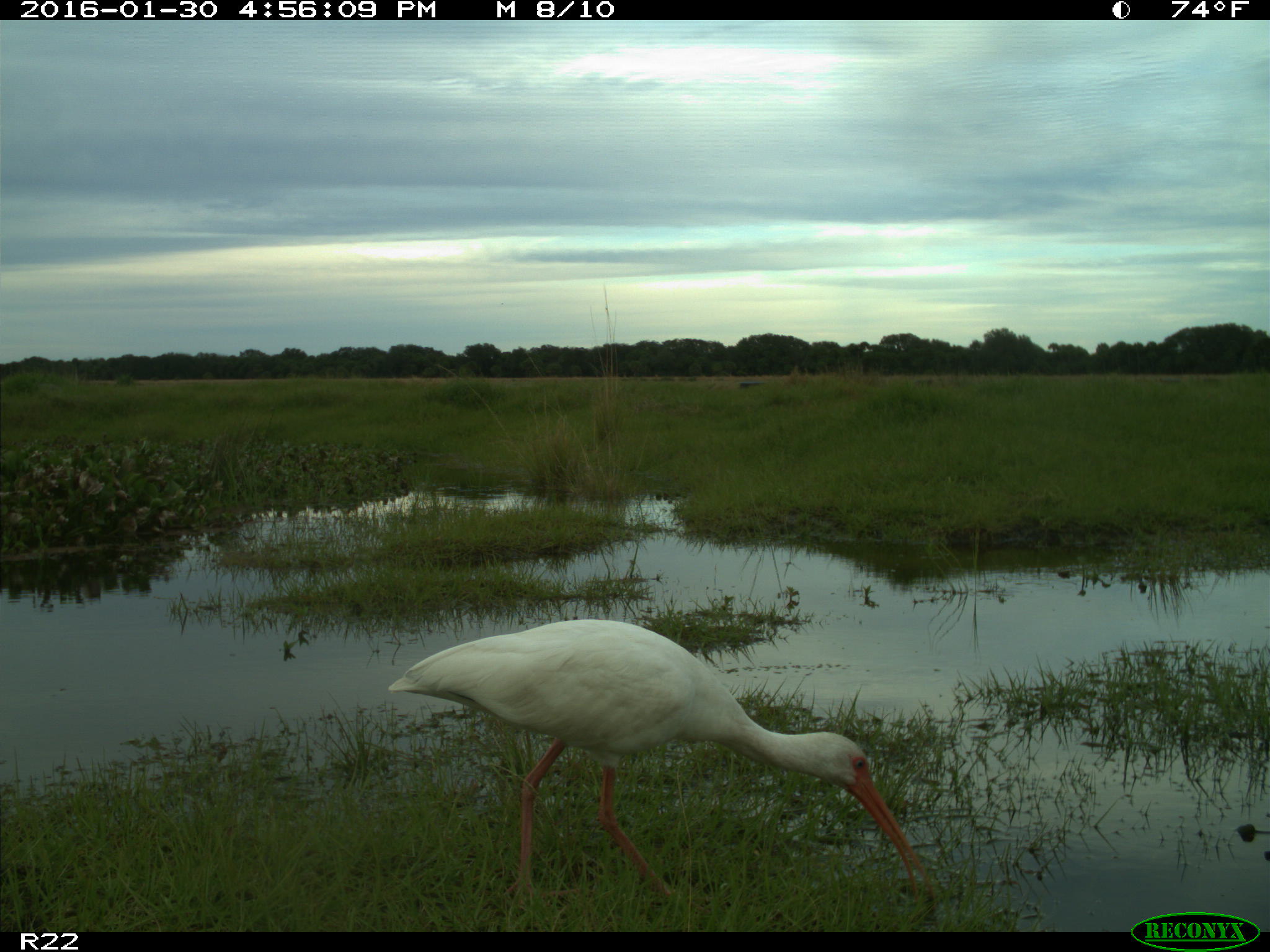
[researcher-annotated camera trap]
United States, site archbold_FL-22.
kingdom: Animalia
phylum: Chordata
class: Aves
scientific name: Aves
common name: birds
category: unidentified bird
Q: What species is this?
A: Unidentified bird (birds) (Aves).